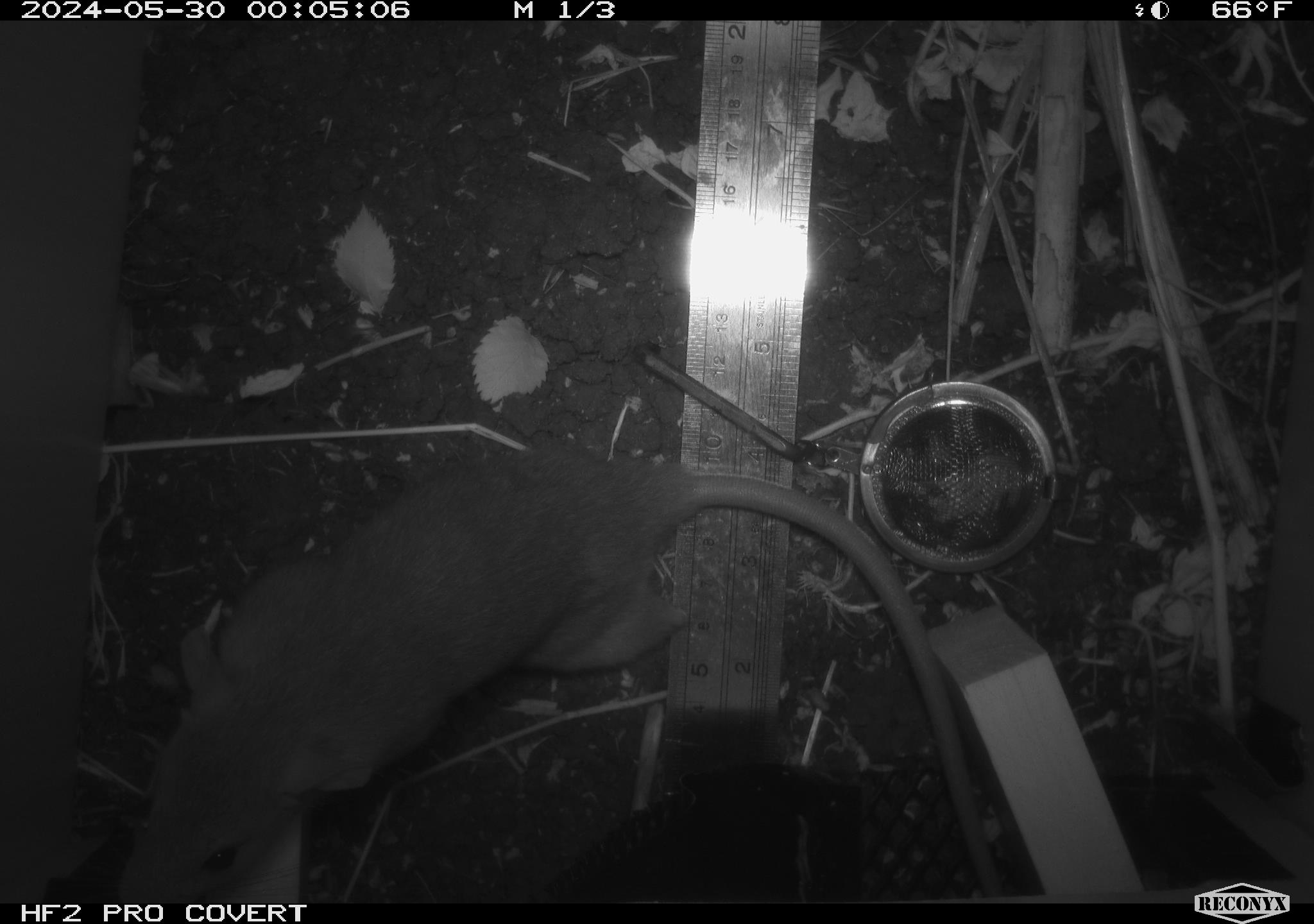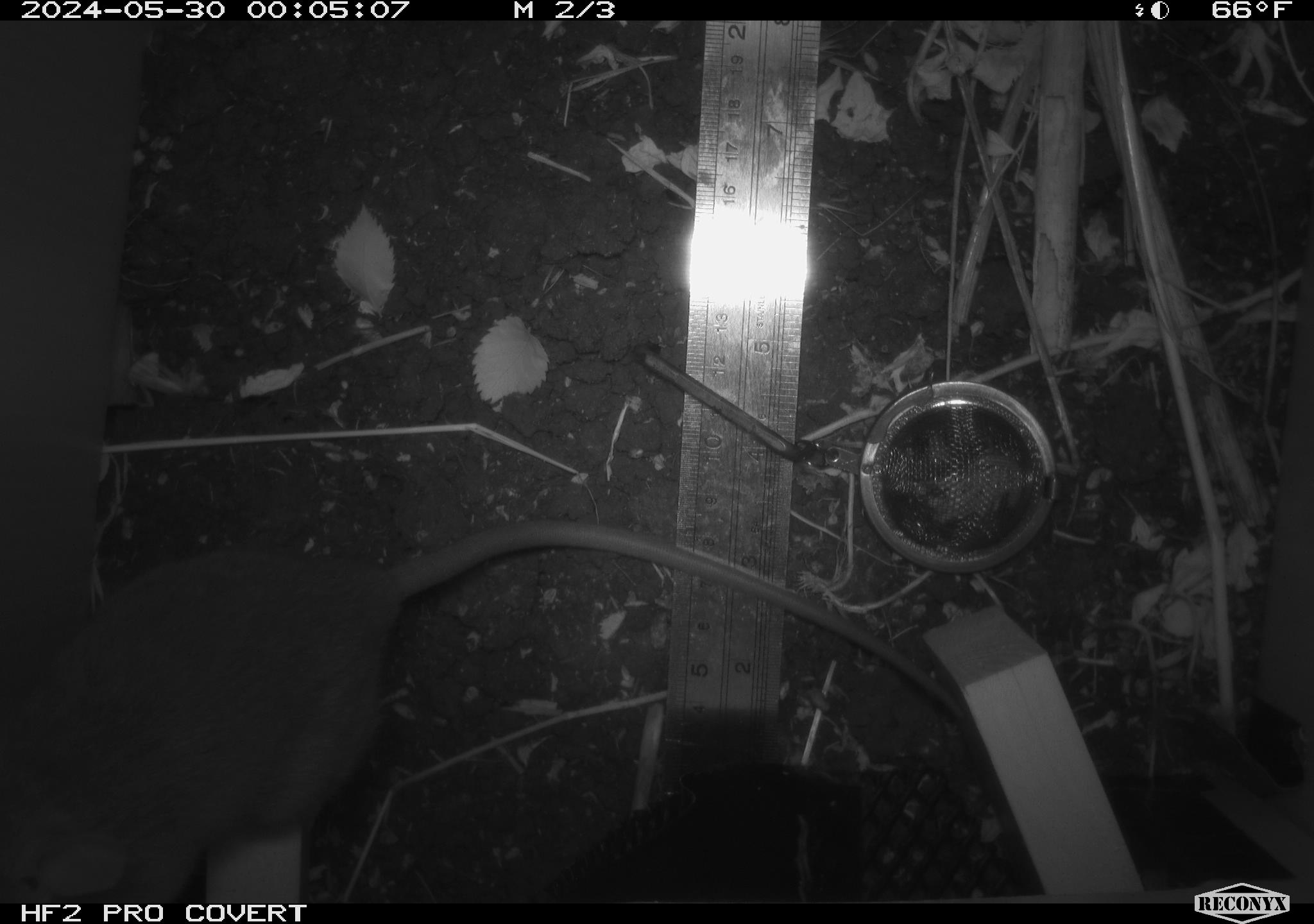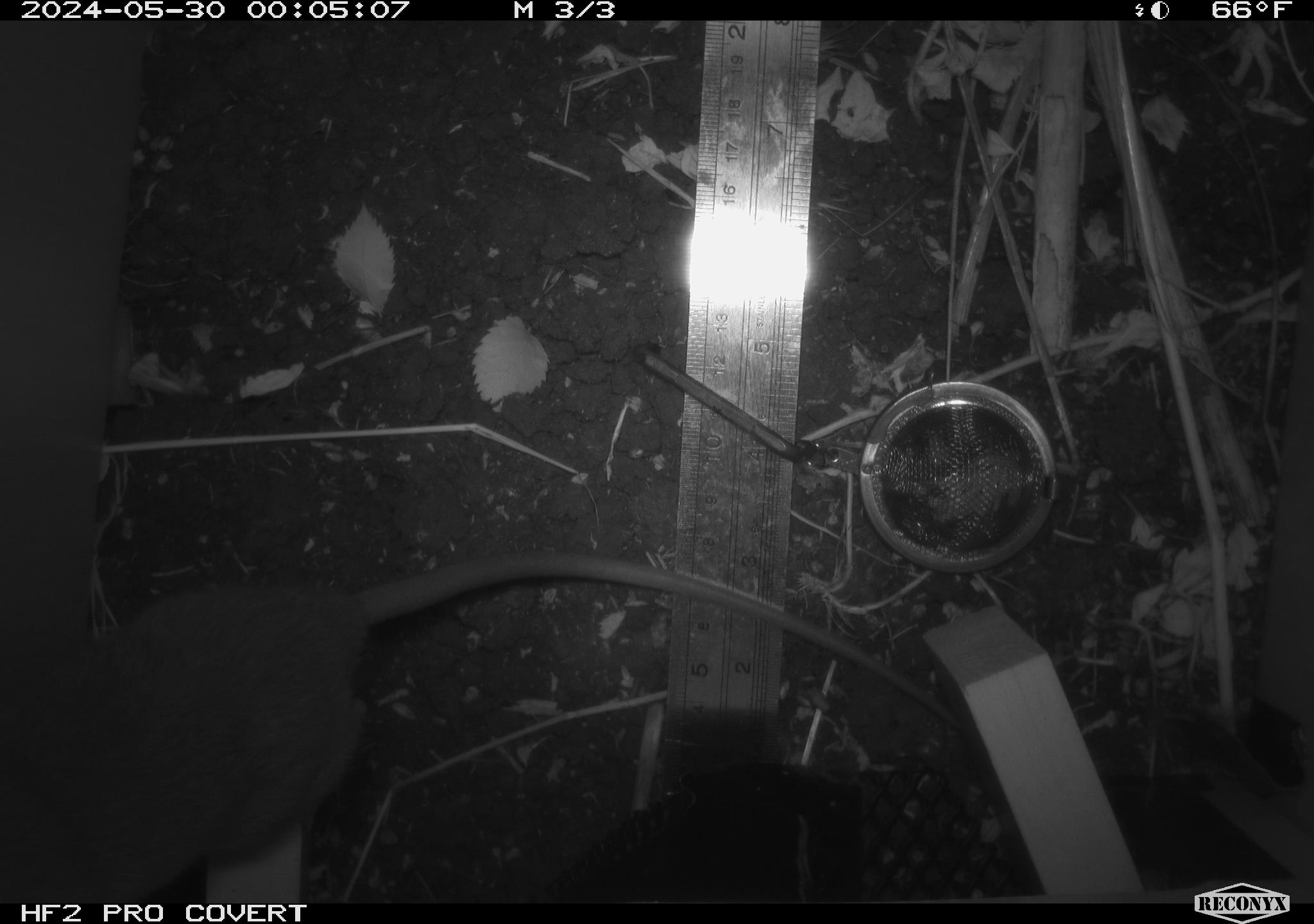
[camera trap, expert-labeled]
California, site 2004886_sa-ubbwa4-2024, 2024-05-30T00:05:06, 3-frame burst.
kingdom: Animalia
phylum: Chordata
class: Mammalia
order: Rodentia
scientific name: Rodentia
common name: woodrat or rat or mouse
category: woodrat or rat or mouse species